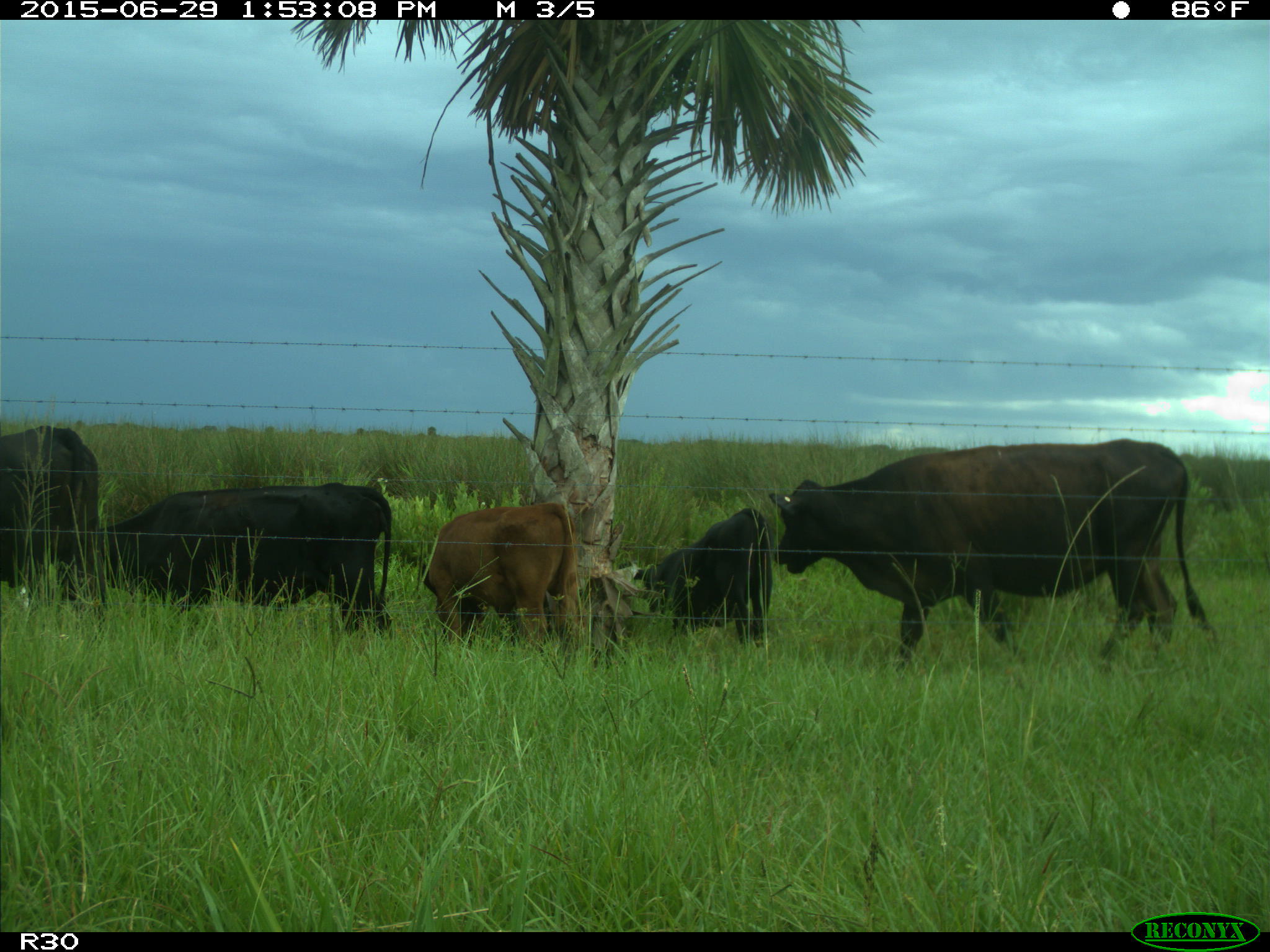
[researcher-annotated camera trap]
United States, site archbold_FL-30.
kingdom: Animalia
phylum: Chordata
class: Mammalia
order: Artiodactyla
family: Bovidae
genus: Bos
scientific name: Bos taurus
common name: domestic cow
Bos taurus (domestic cow).